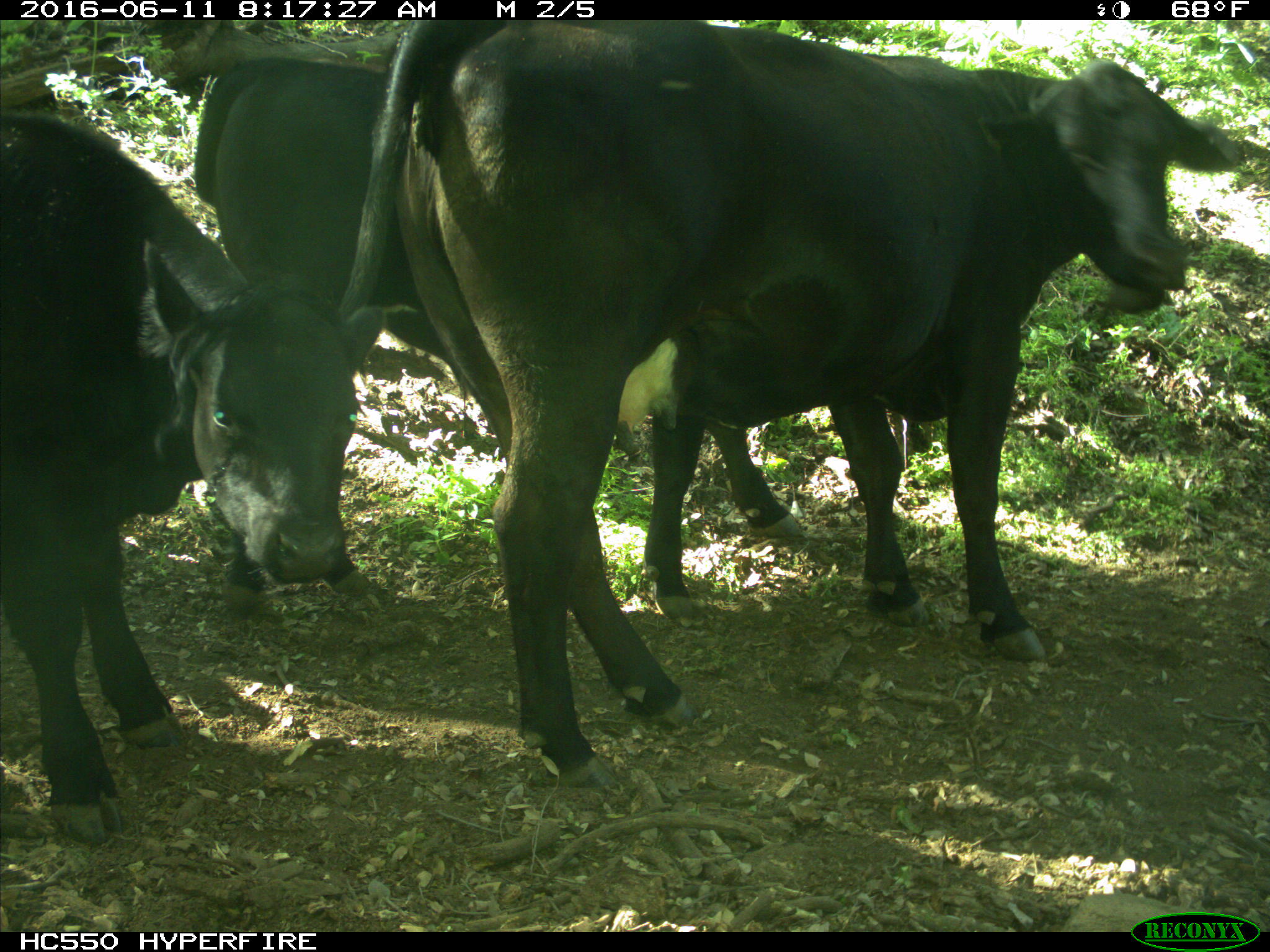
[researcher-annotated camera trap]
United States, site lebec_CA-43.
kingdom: Animalia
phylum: Chordata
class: Mammalia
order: Artiodactyla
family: Bovidae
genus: Bos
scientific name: Bos taurus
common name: domestic cow